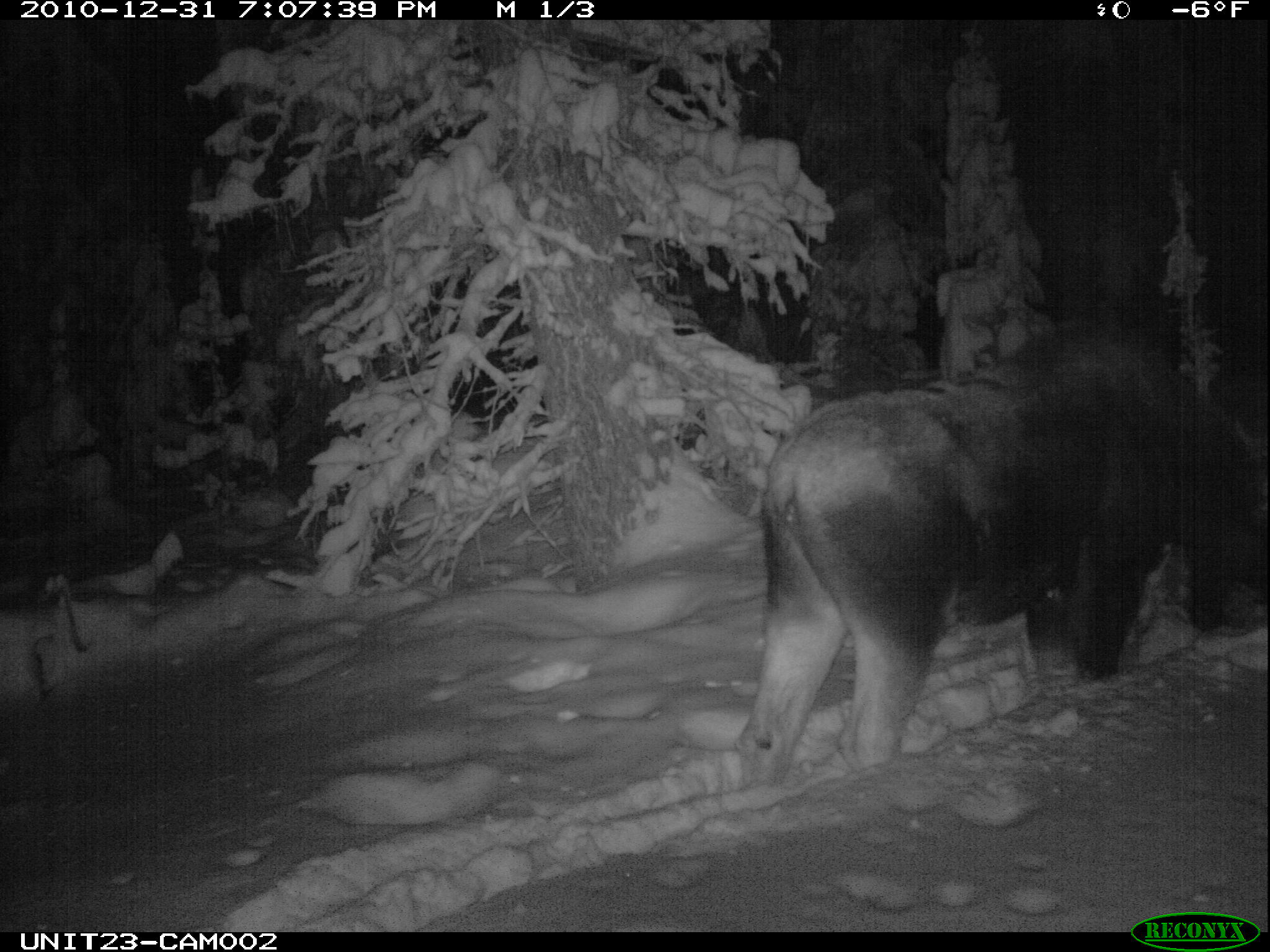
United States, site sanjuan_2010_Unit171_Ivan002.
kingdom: Animalia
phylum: Chordata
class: Mammalia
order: Artiodactyla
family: Cervidae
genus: Alces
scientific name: Alces alces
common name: moose